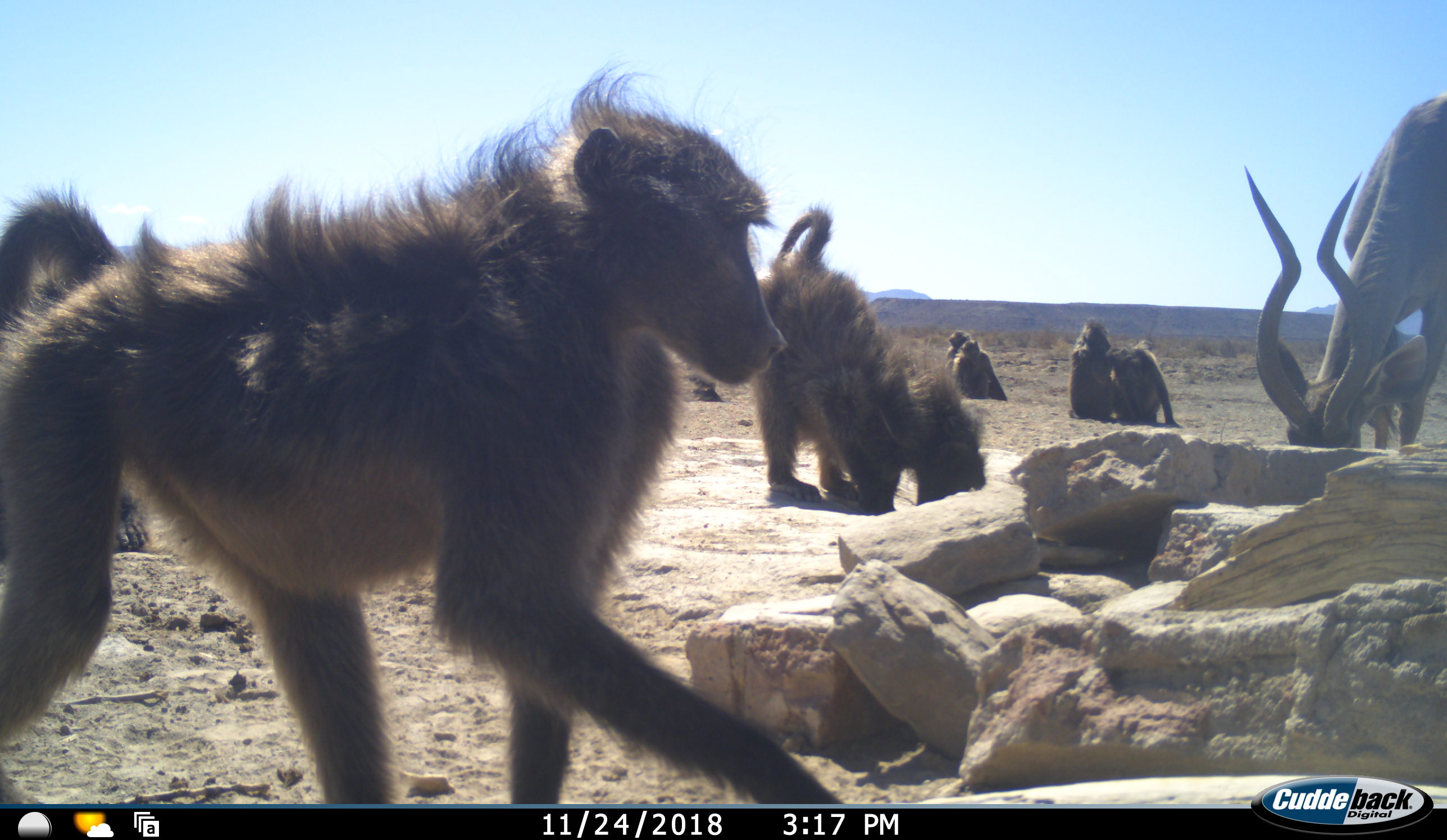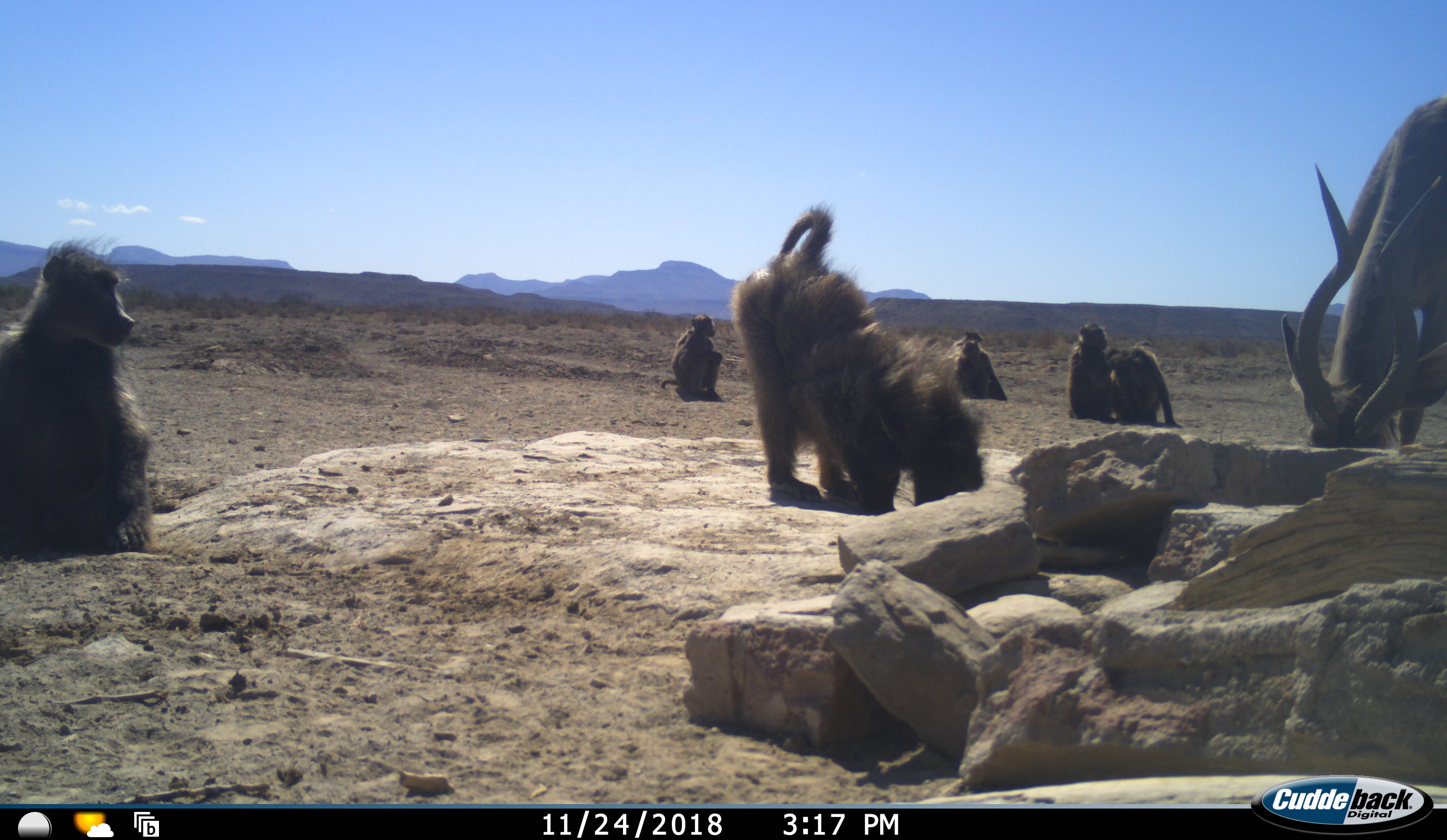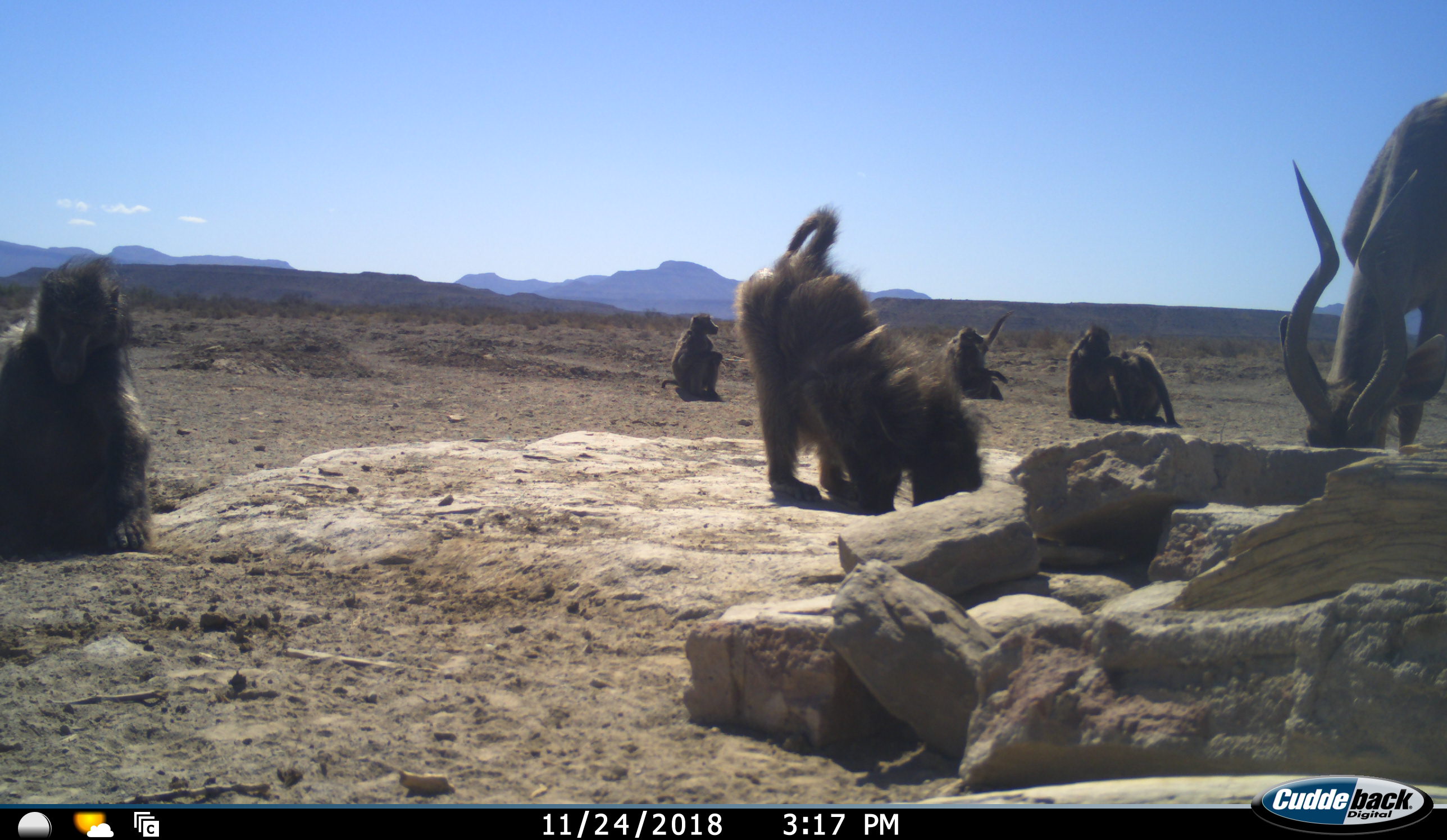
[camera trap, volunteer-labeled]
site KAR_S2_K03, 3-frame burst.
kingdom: Animalia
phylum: Chordata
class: Mammalia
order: Primates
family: Cercopithecidae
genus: Papio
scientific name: Papio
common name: baboon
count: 7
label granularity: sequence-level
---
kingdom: Animalia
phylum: Chordata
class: Mammalia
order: Artiodactyla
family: Bovidae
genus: Tragelaphus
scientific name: Tragelaphus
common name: kudu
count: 1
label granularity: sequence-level